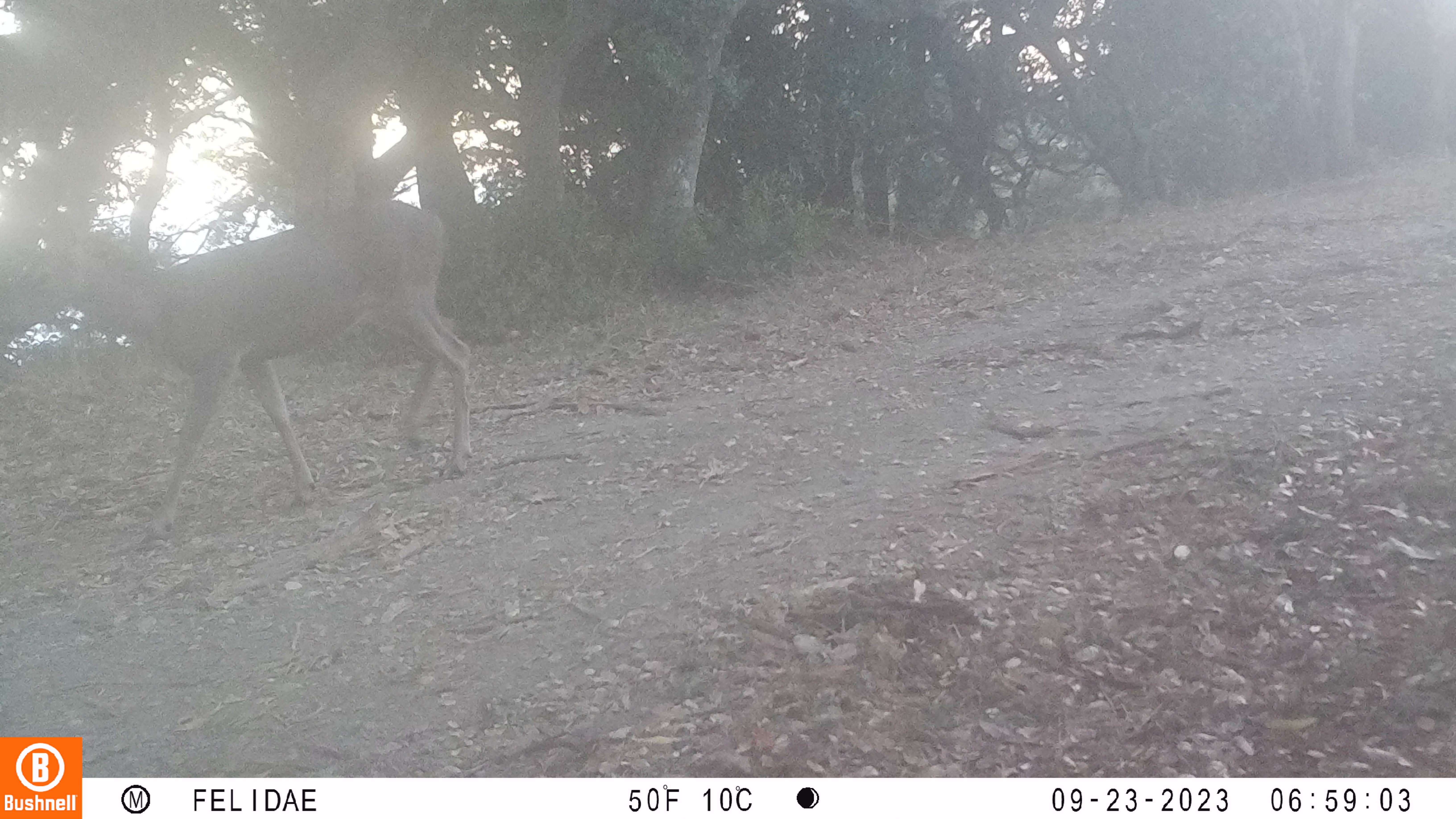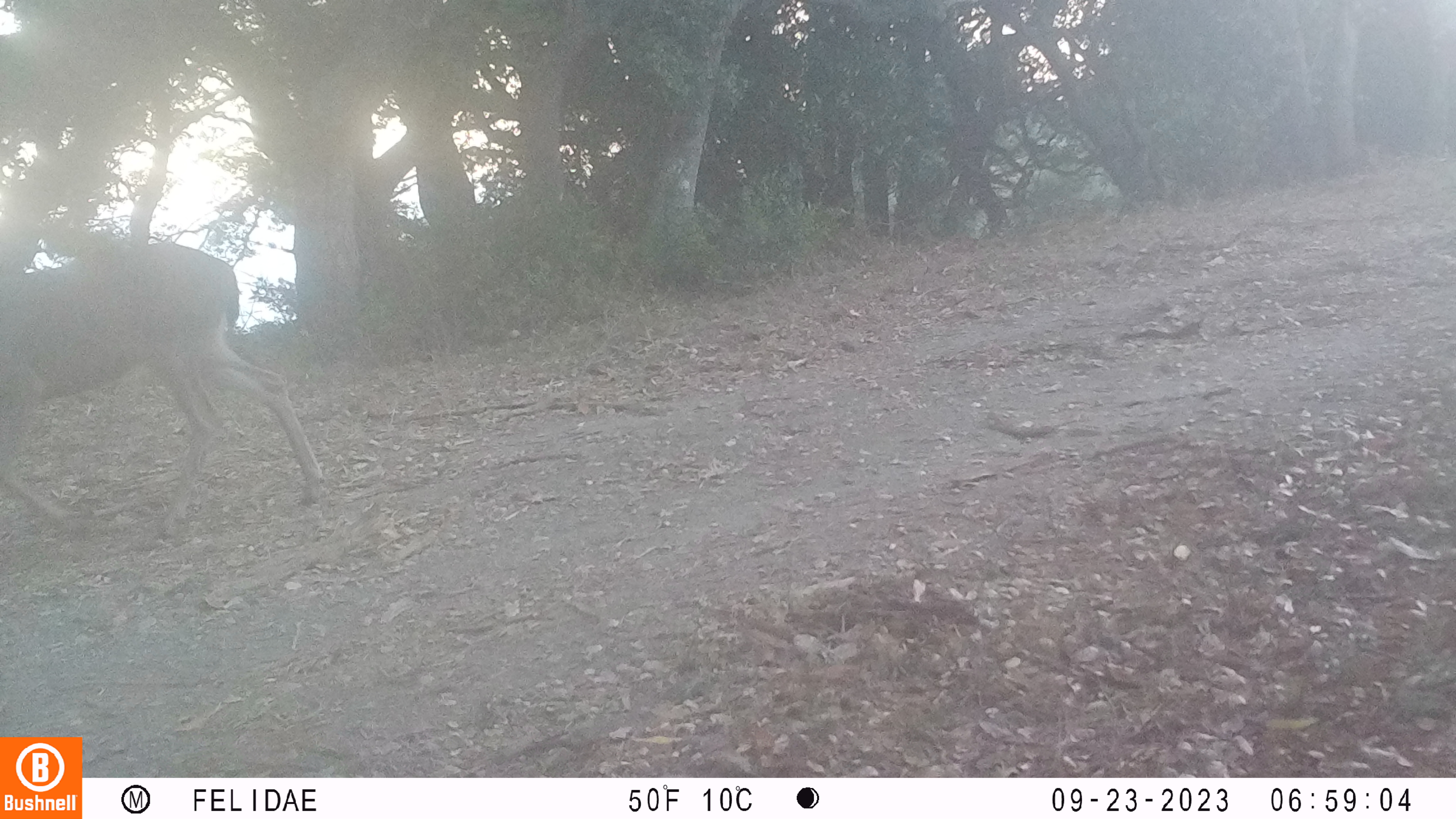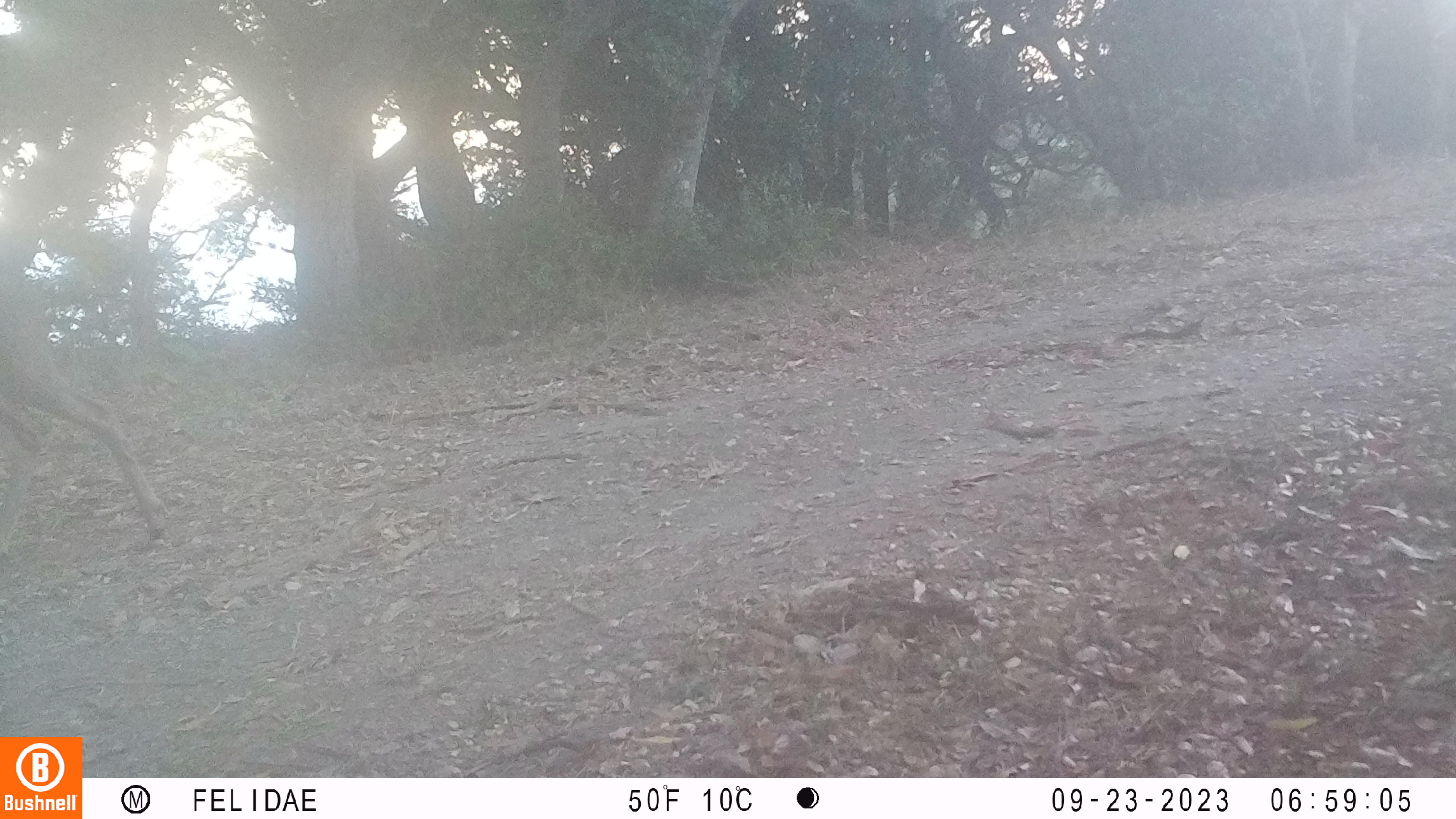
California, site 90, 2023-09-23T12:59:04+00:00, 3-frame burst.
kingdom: Animalia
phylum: Chordata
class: Mammalia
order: Artiodactyla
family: Cervidae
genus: Odocoileus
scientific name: Odocoileus hemionus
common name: mule deer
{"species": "mule deer (Odocoileus hemionus)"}